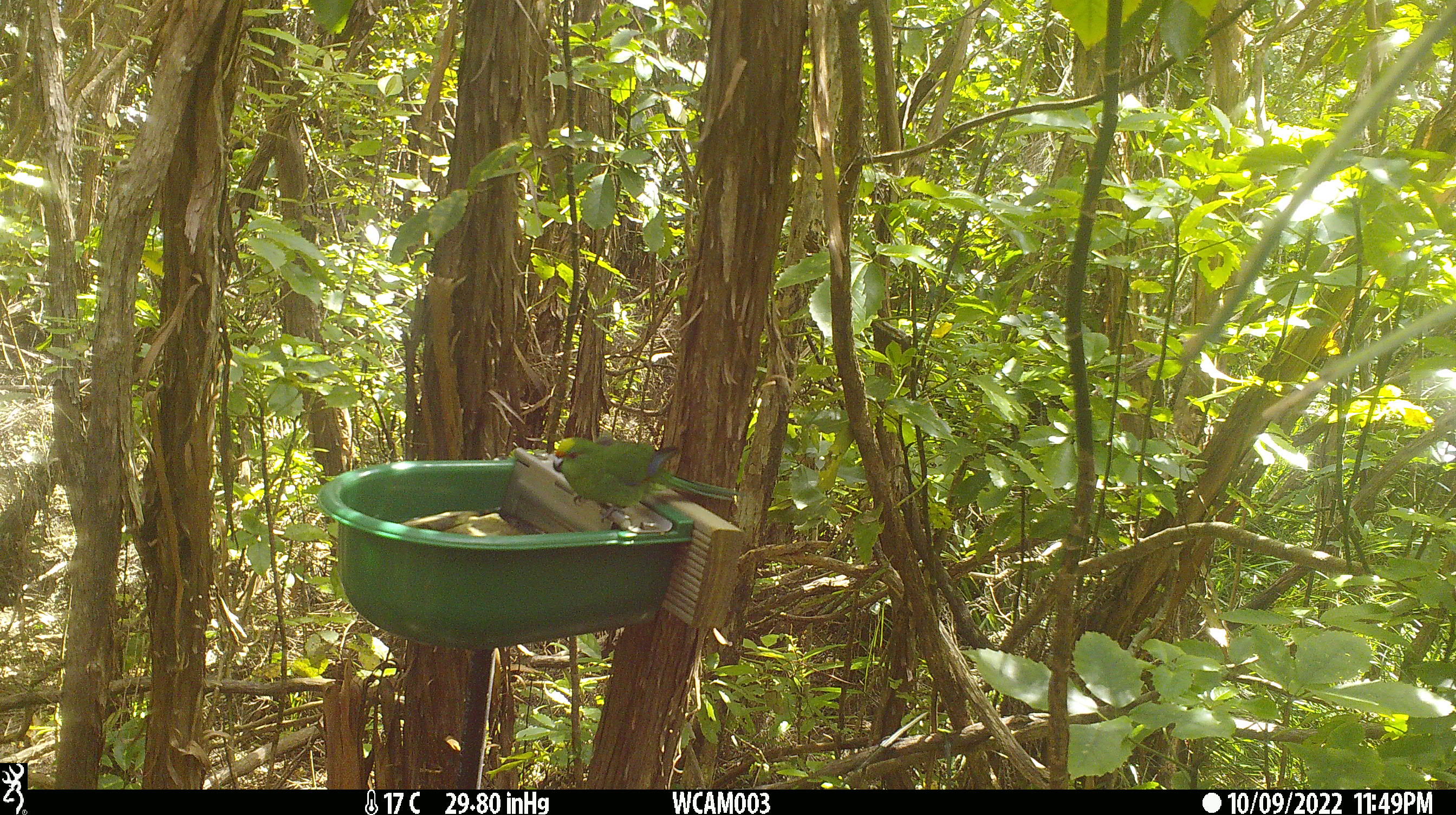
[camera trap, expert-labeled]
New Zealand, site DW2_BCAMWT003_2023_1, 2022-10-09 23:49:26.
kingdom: Animalia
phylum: Chordata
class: Aves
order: Psittaciformes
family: Psittaculidae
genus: Cyanoramphus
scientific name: Cyanoramphus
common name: parakeet